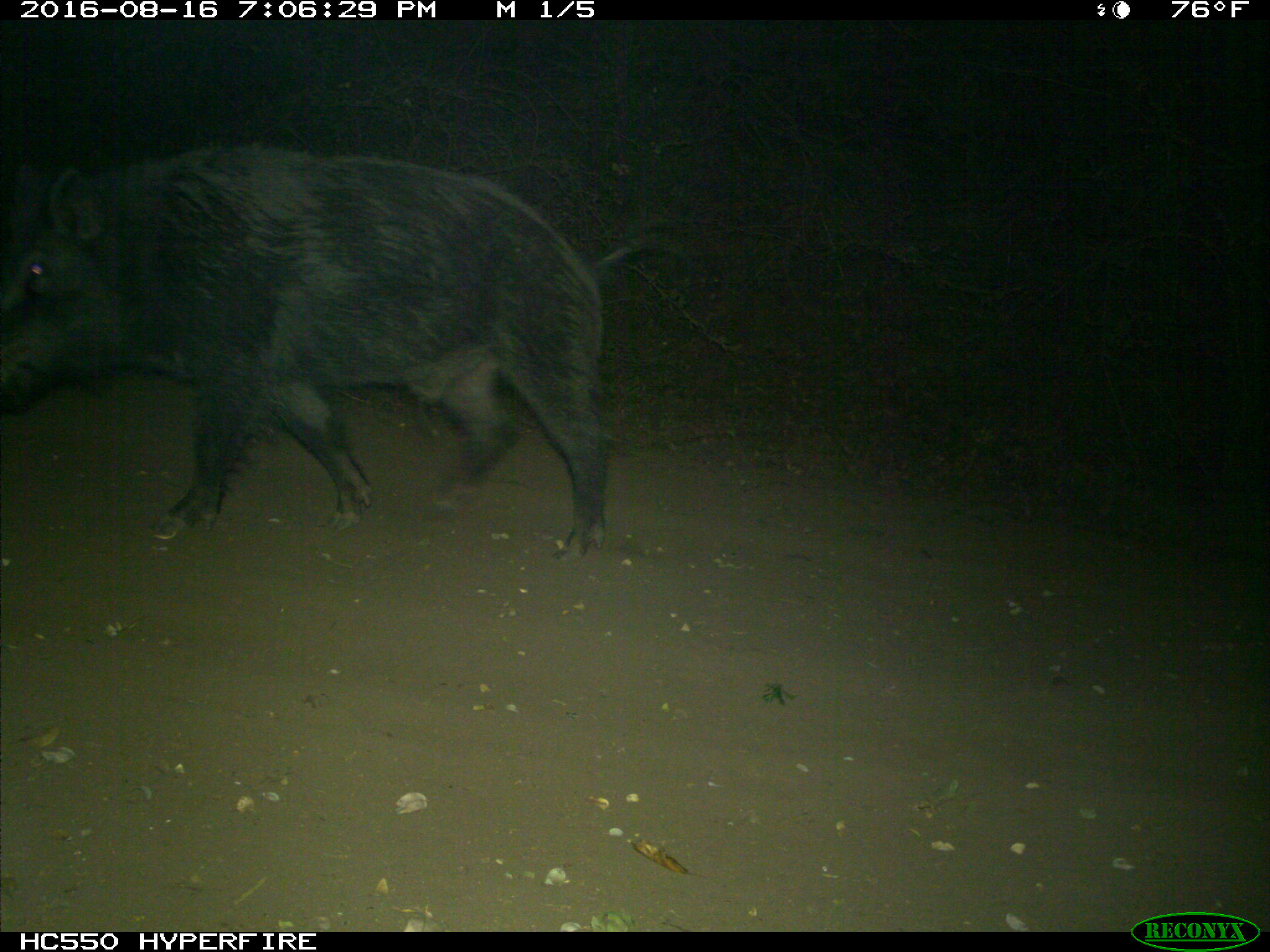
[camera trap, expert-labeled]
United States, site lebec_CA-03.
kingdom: Animalia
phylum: Chordata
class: Mammalia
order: Artiodactyla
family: Suidae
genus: Sus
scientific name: Sus scrofa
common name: wild boar